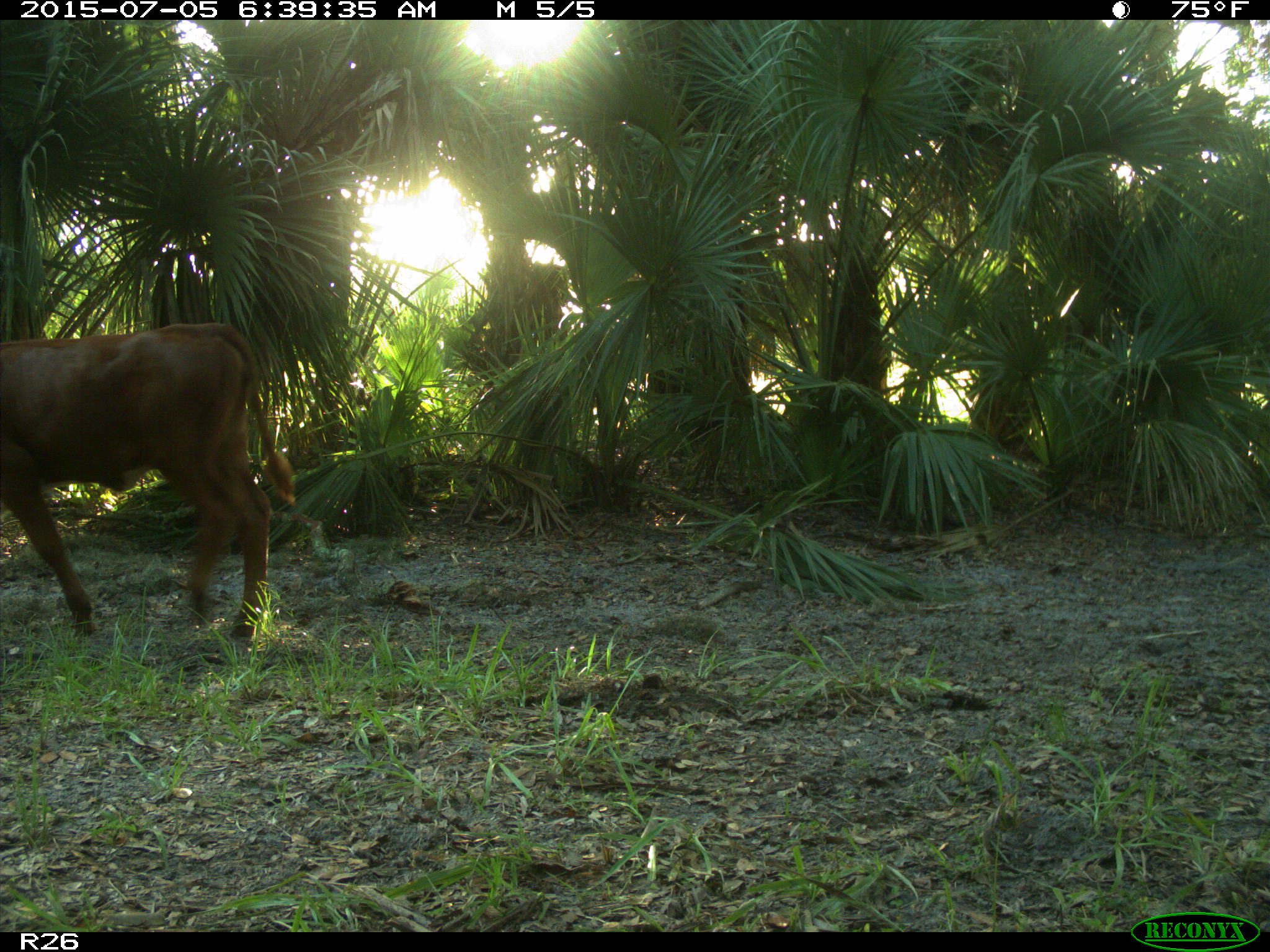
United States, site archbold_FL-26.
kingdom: Animalia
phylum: Chordata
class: Mammalia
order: Artiodactyla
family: Bovidae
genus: Bos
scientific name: Bos taurus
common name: domestic cow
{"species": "Bos taurus (domestic cow)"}